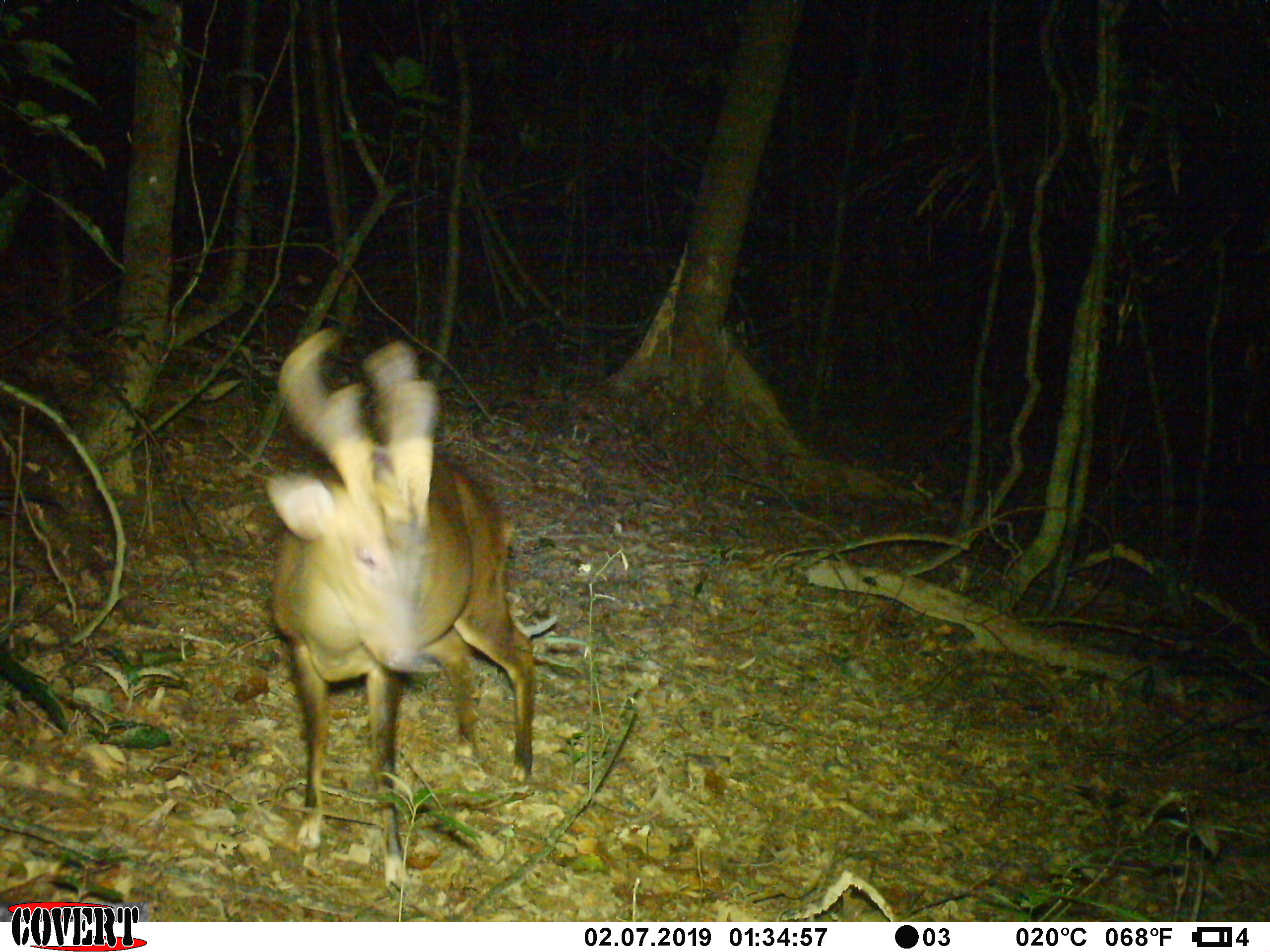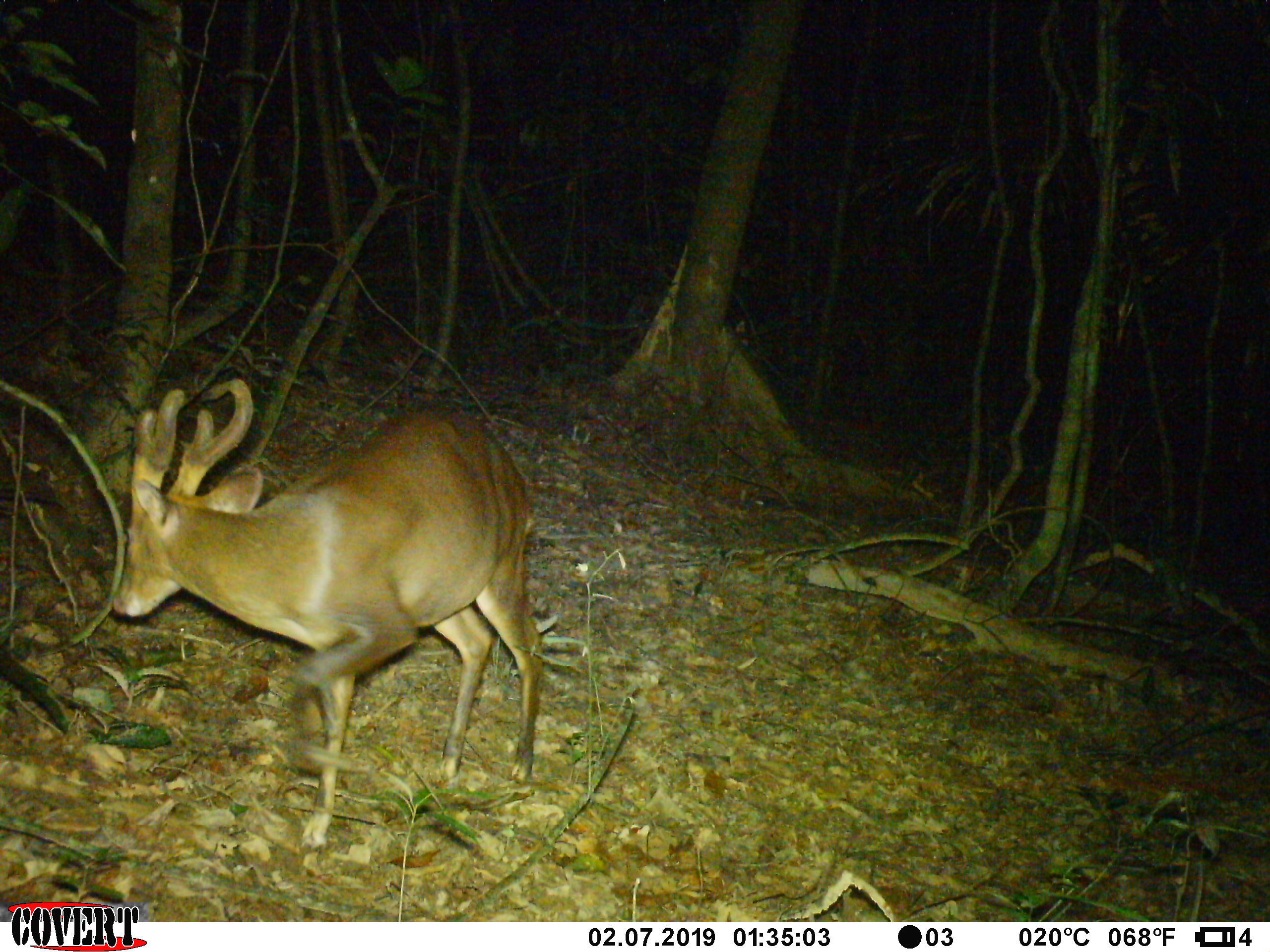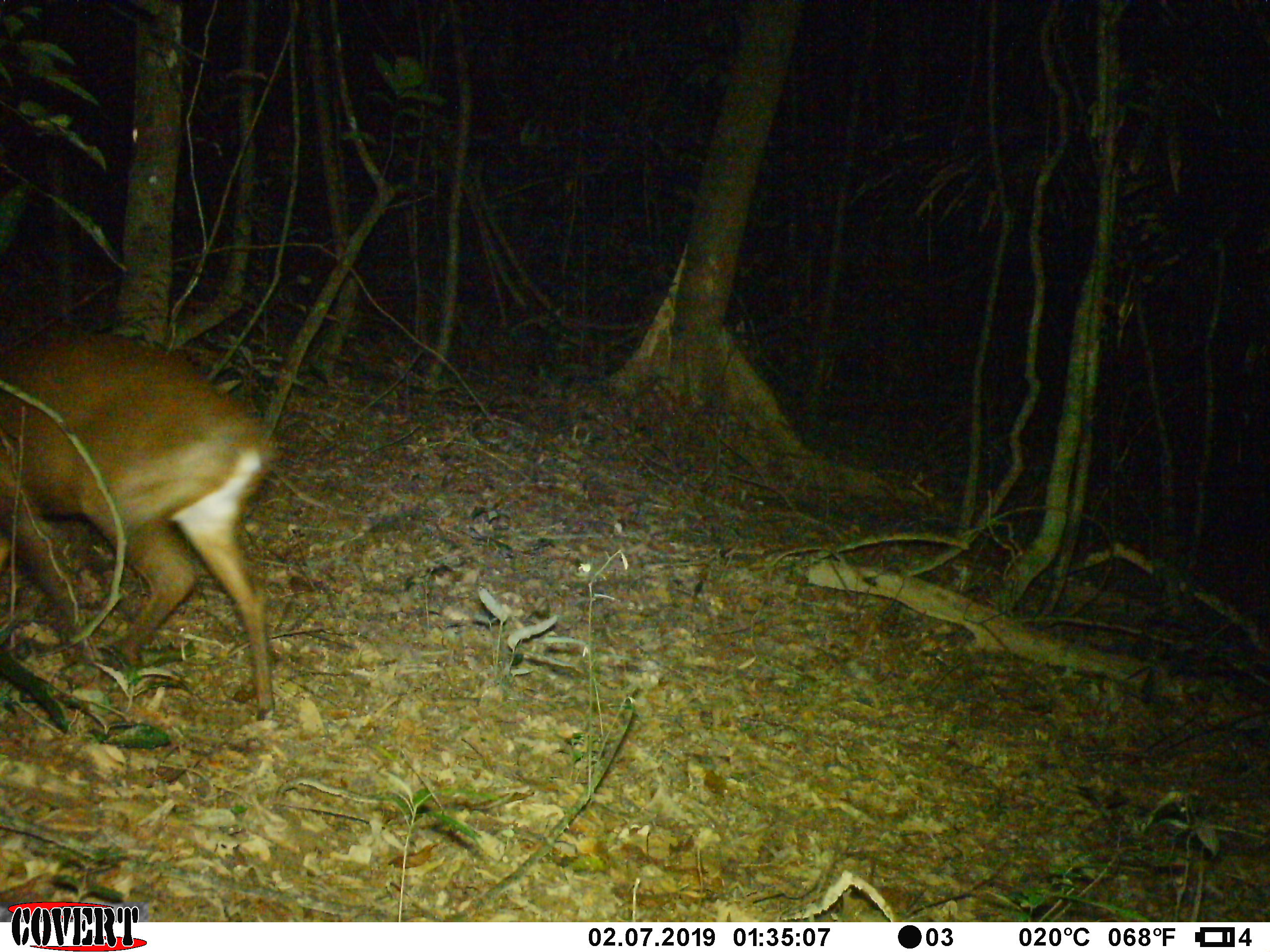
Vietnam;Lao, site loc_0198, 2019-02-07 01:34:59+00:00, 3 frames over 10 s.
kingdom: Animalia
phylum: Chordata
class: Mammalia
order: Artiodactyla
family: Cervidae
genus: Muntiacus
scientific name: Muntiacus vuquangensis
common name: large-antlered muntjac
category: large antlered muntjac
Large antlered muntjac (large-antlered muntjac) (Muntiacus vuquangensis). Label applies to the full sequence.